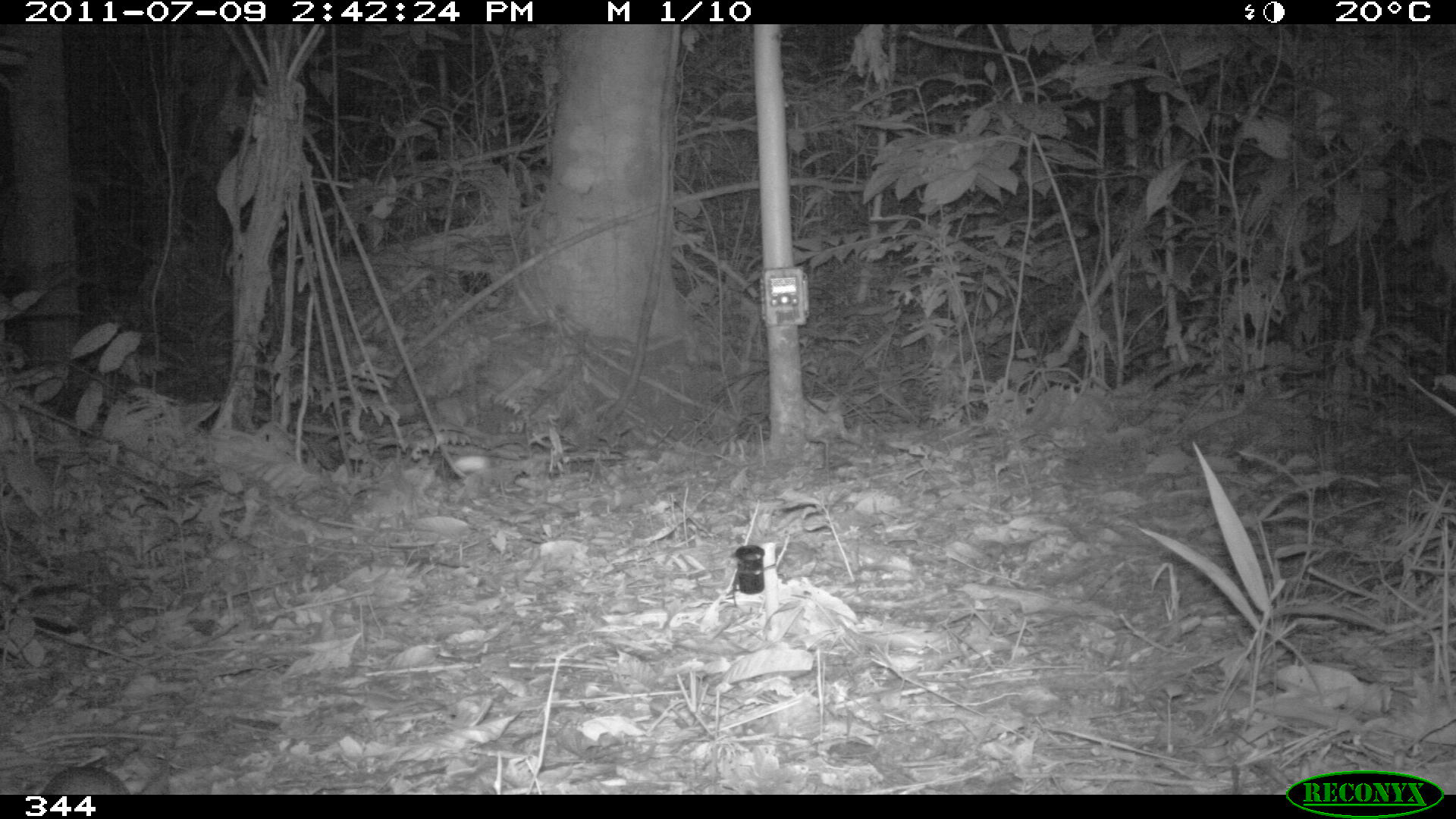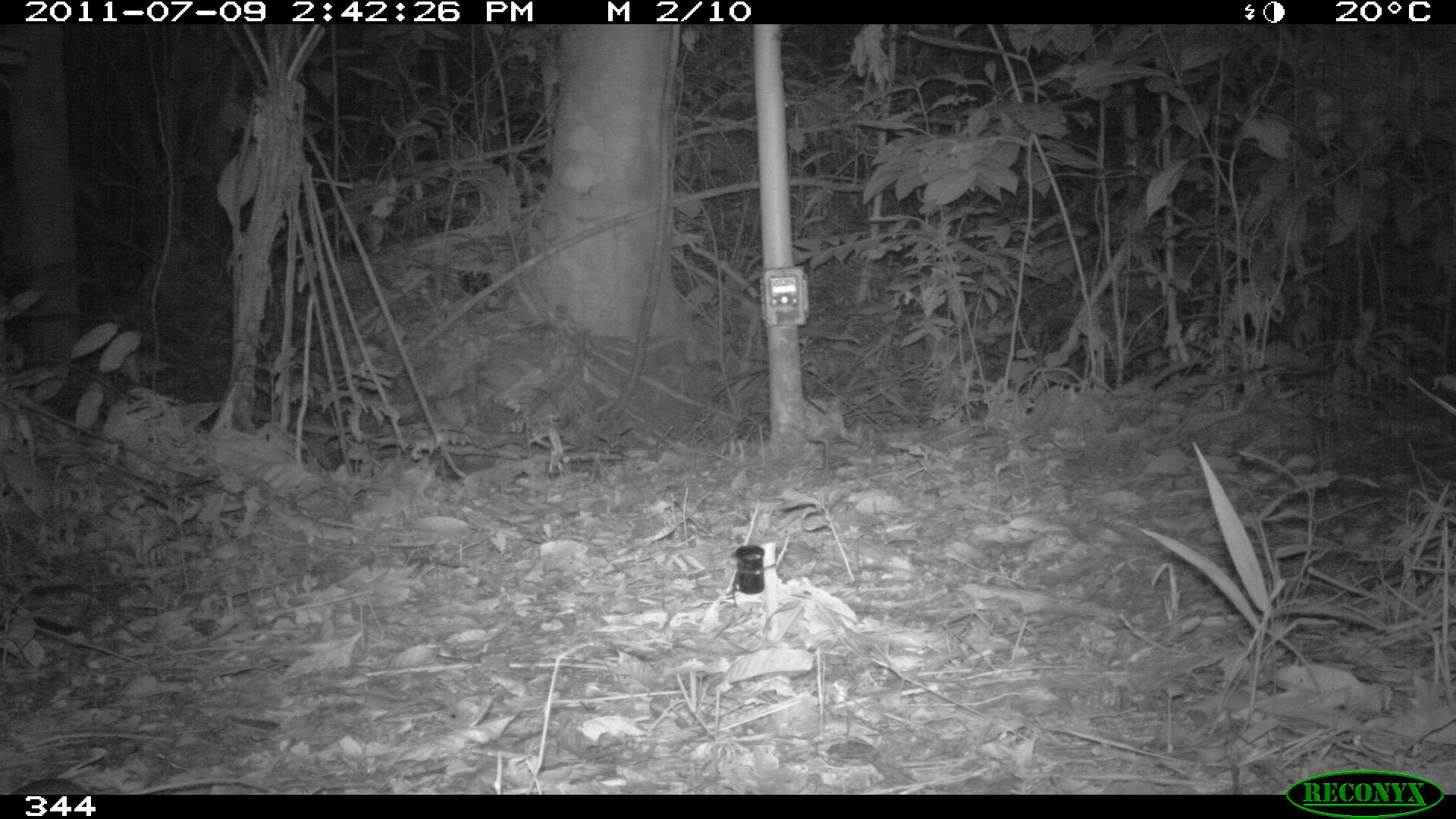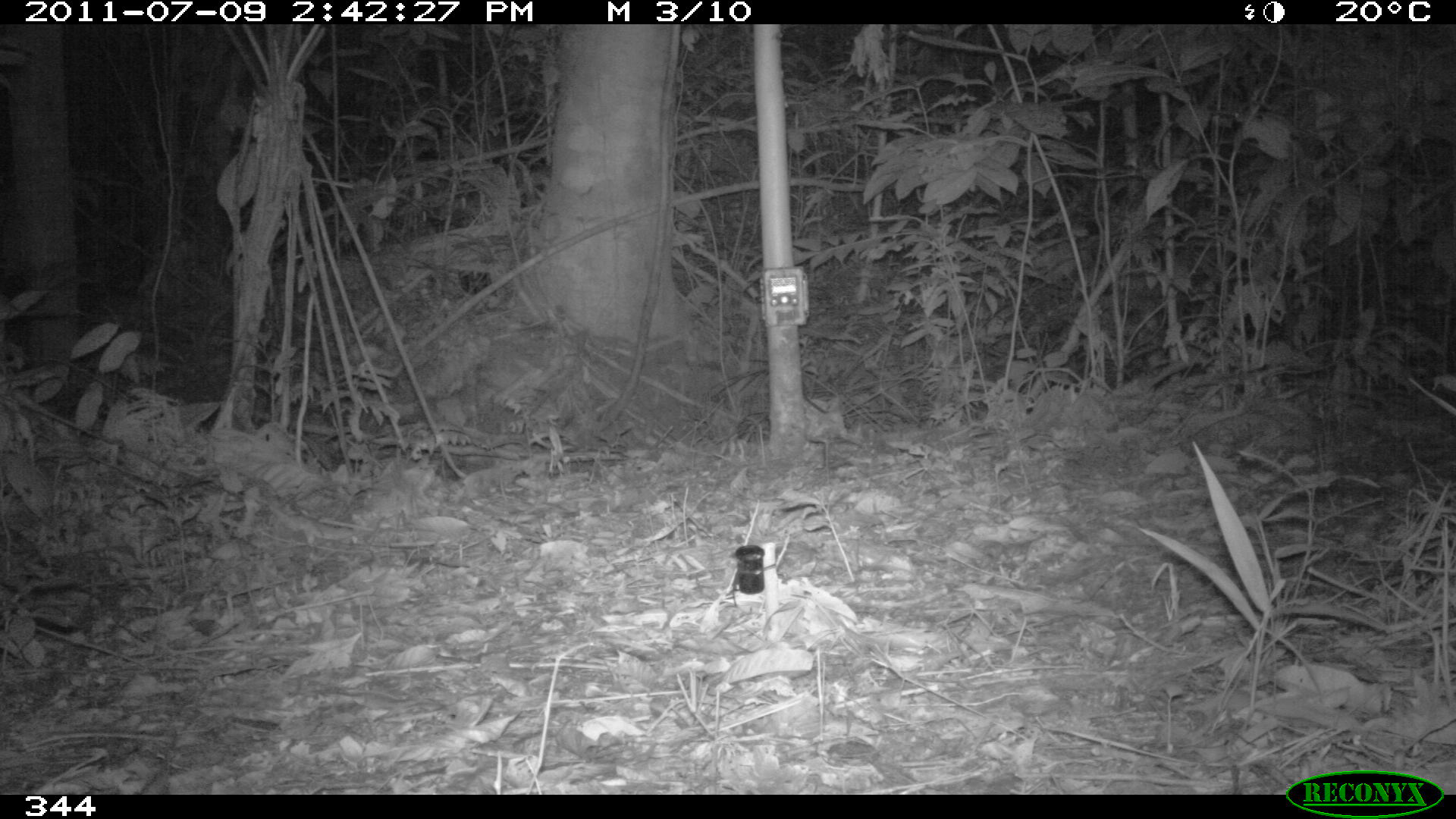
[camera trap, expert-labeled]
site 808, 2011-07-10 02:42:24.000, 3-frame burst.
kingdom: Animalia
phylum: Chordata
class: Mammalia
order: Rodentia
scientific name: Rodentia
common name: rodents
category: unknown rodent